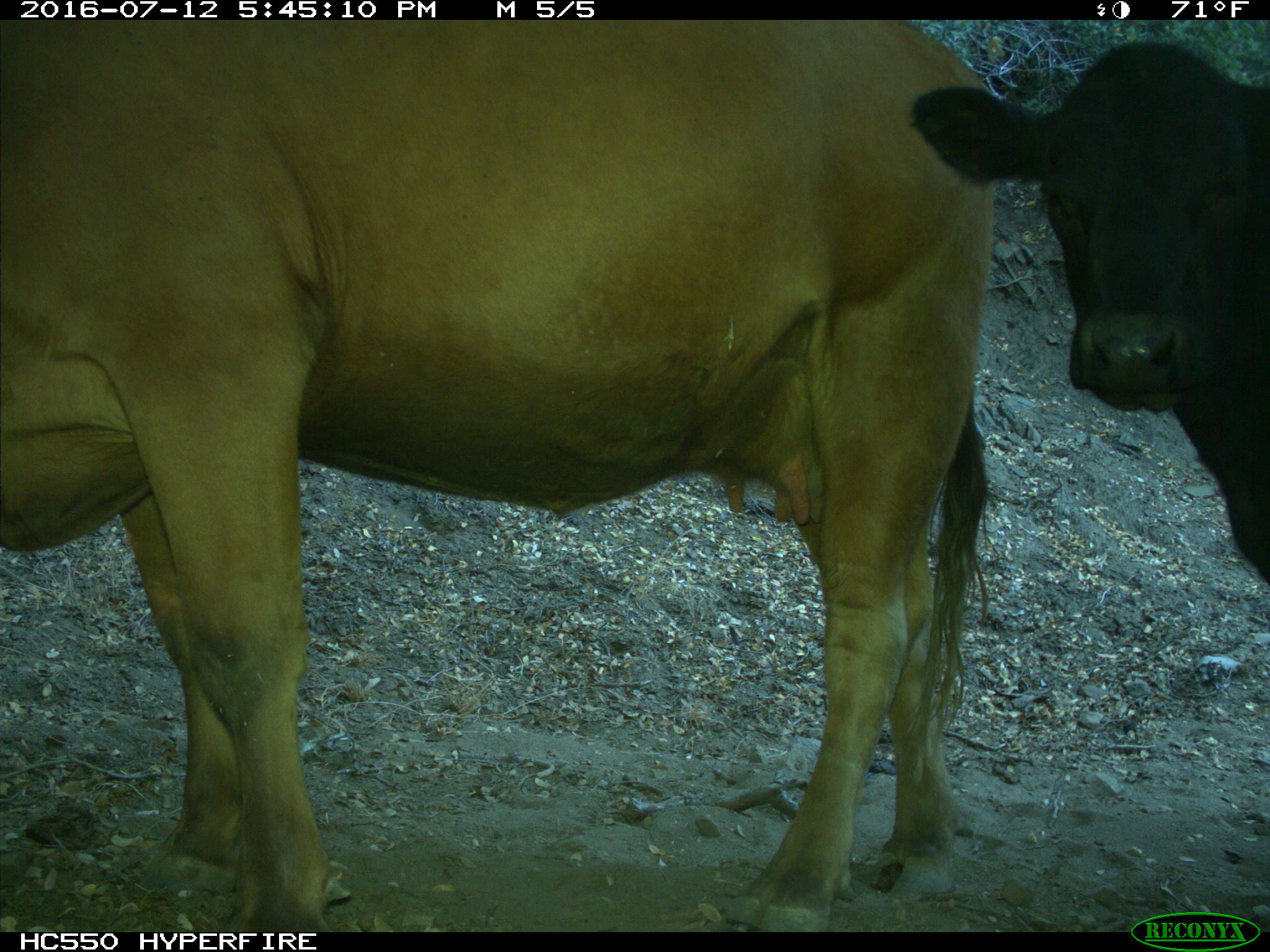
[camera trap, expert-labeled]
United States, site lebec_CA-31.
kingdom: Animalia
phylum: Chordata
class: Mammalia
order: Artiodactyla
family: Bovidae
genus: Bos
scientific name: Bos taurus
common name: domestic cow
Bos taurus (domestic cow).